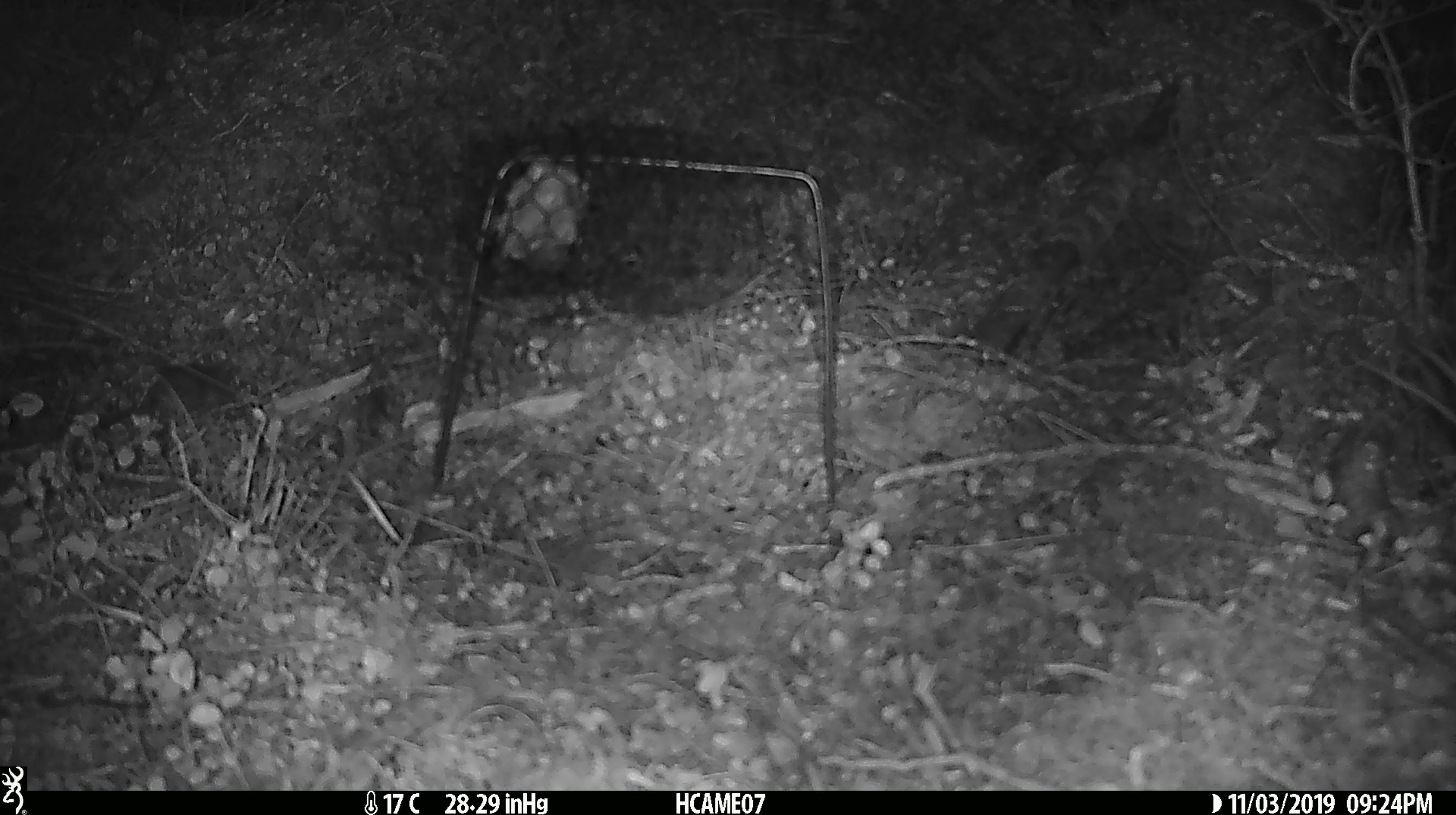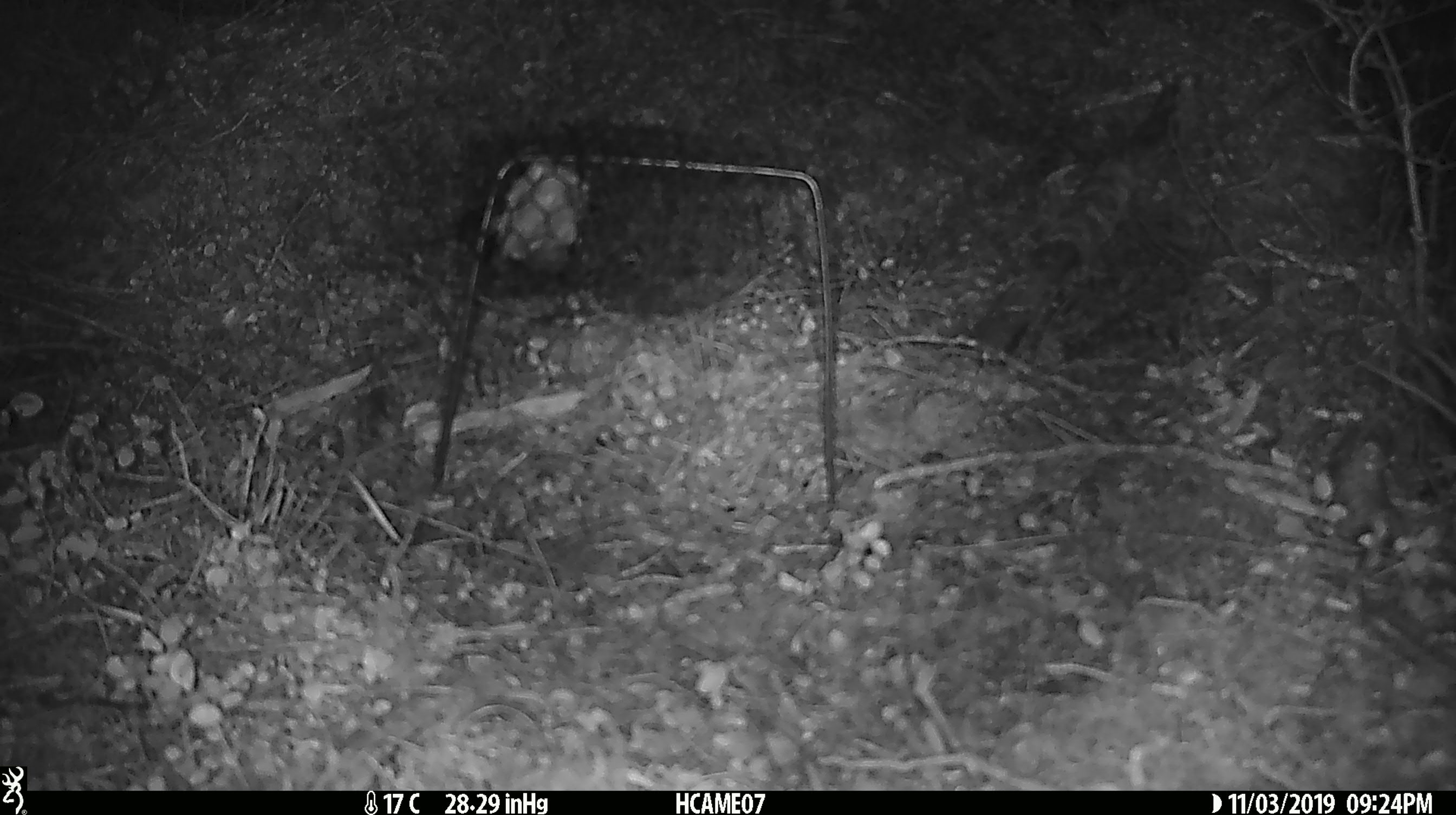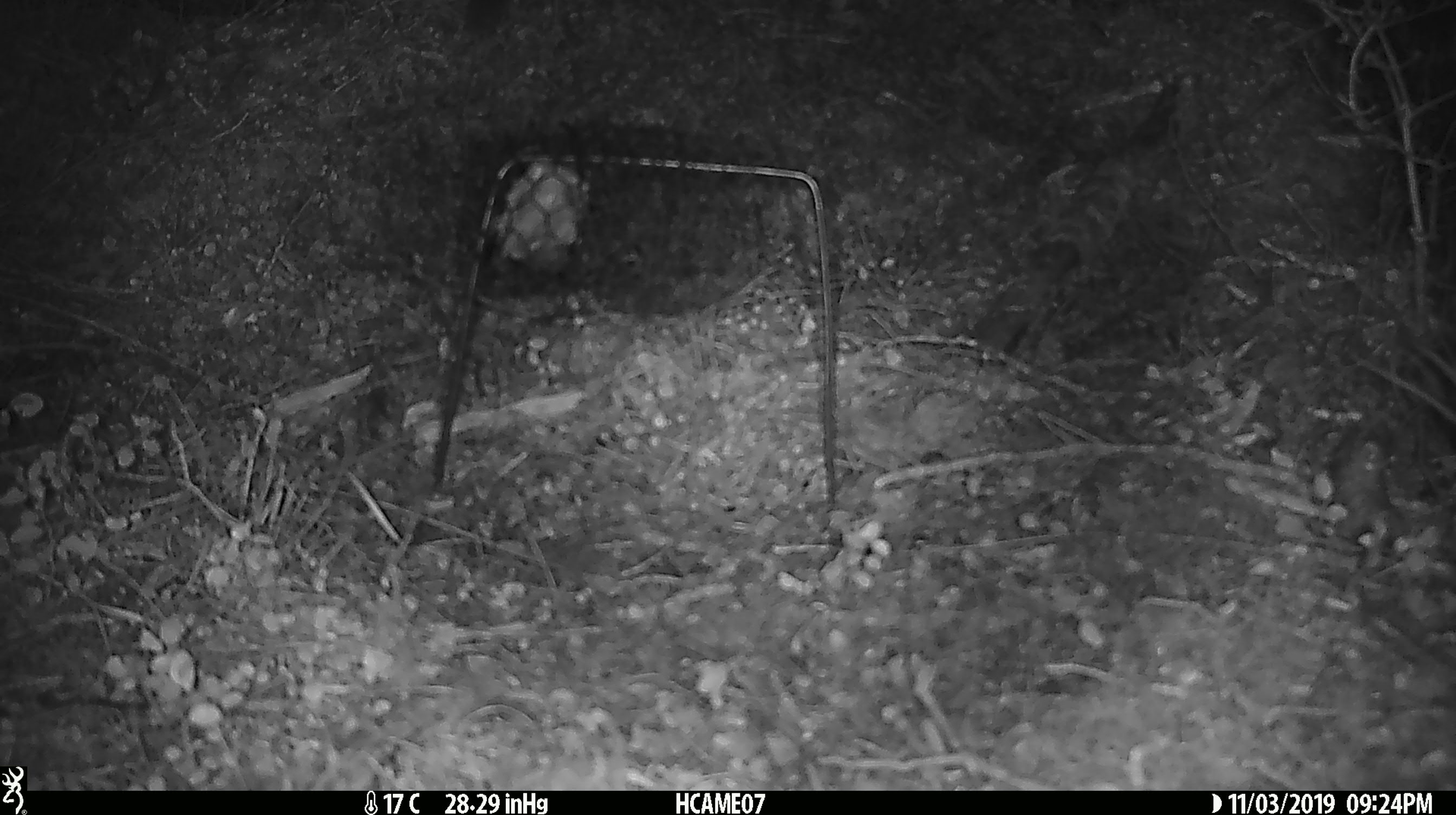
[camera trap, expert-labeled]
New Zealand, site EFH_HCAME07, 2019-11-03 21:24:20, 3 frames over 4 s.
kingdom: Animalia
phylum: Chordata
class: Mammalia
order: Rodentia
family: Muridae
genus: Mus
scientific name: Mus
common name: mouse